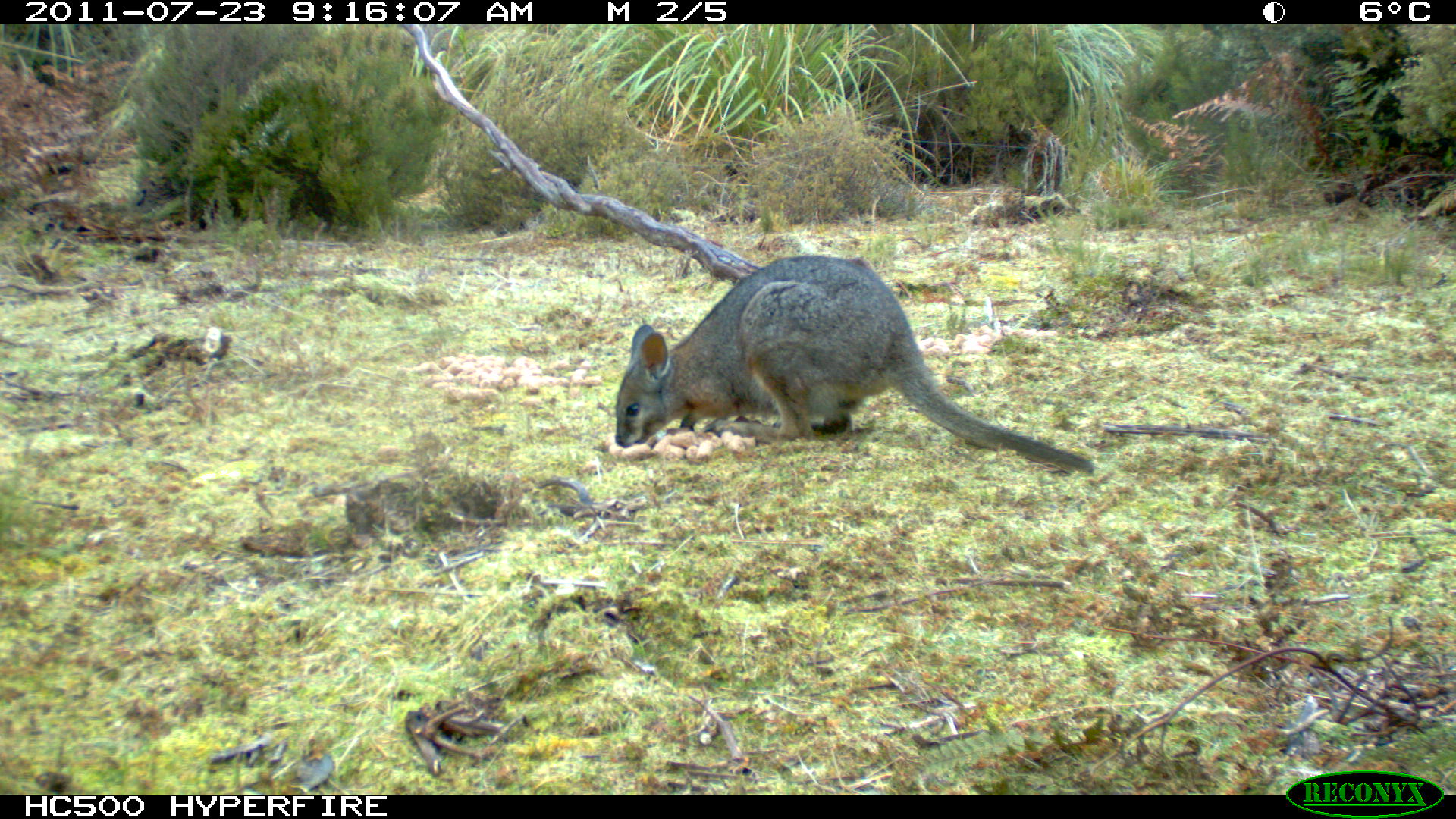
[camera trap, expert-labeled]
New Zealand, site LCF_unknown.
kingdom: Animalia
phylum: Chordata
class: Mammalia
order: Diprotodontia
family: Macropodidae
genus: Notamacropus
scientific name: Notamacropus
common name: wallaby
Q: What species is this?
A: Wallaby (Notamacropus).